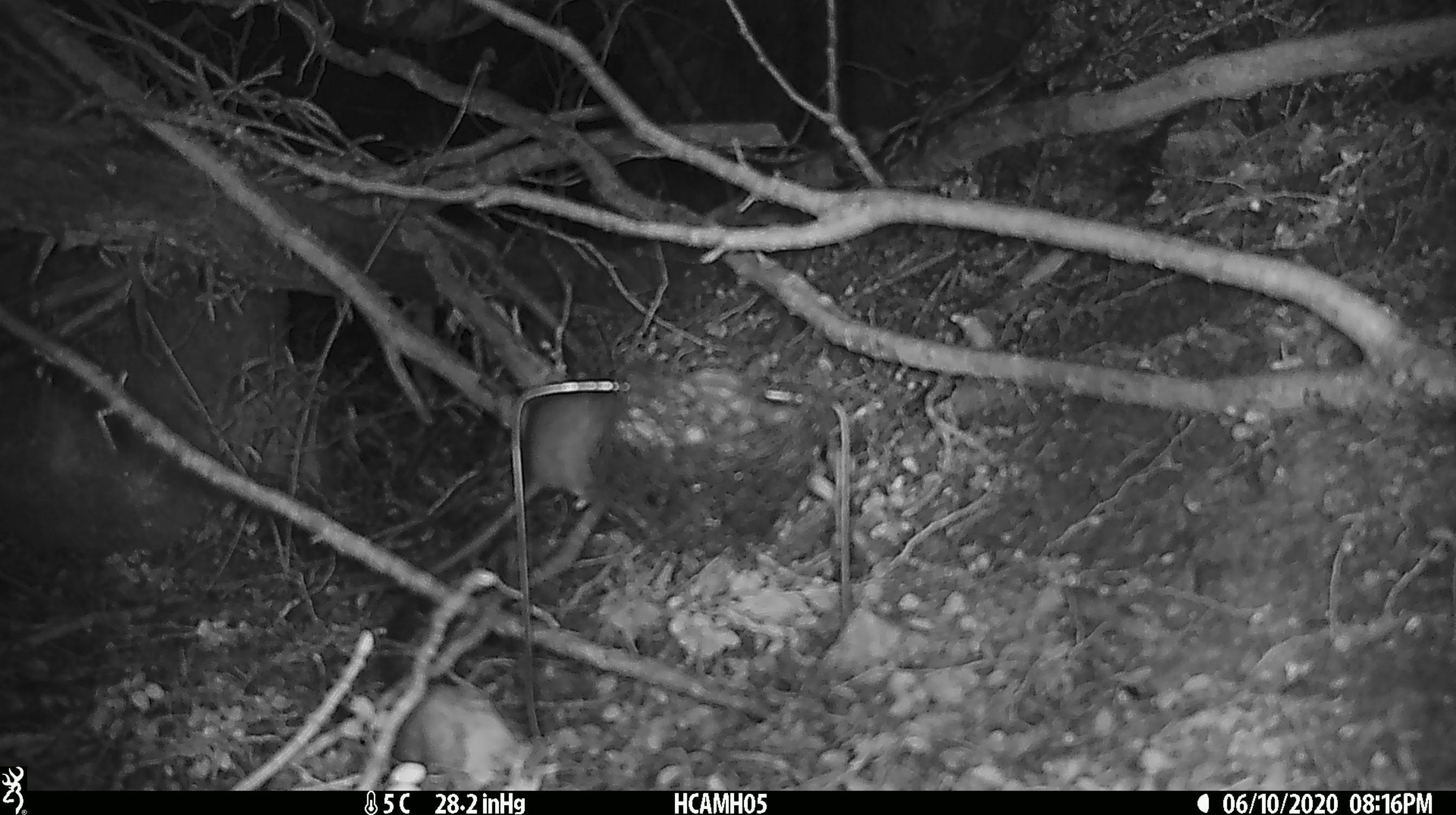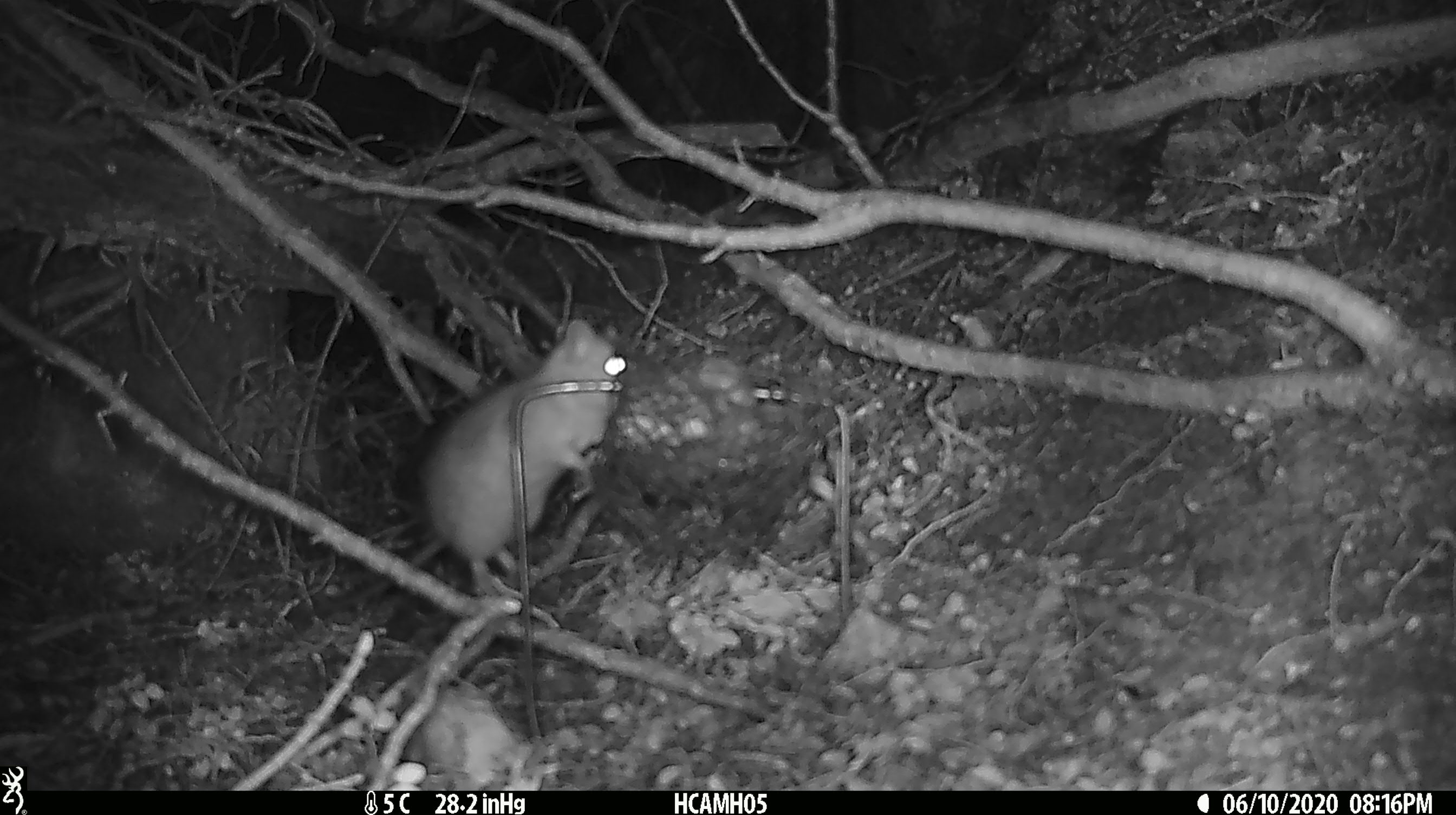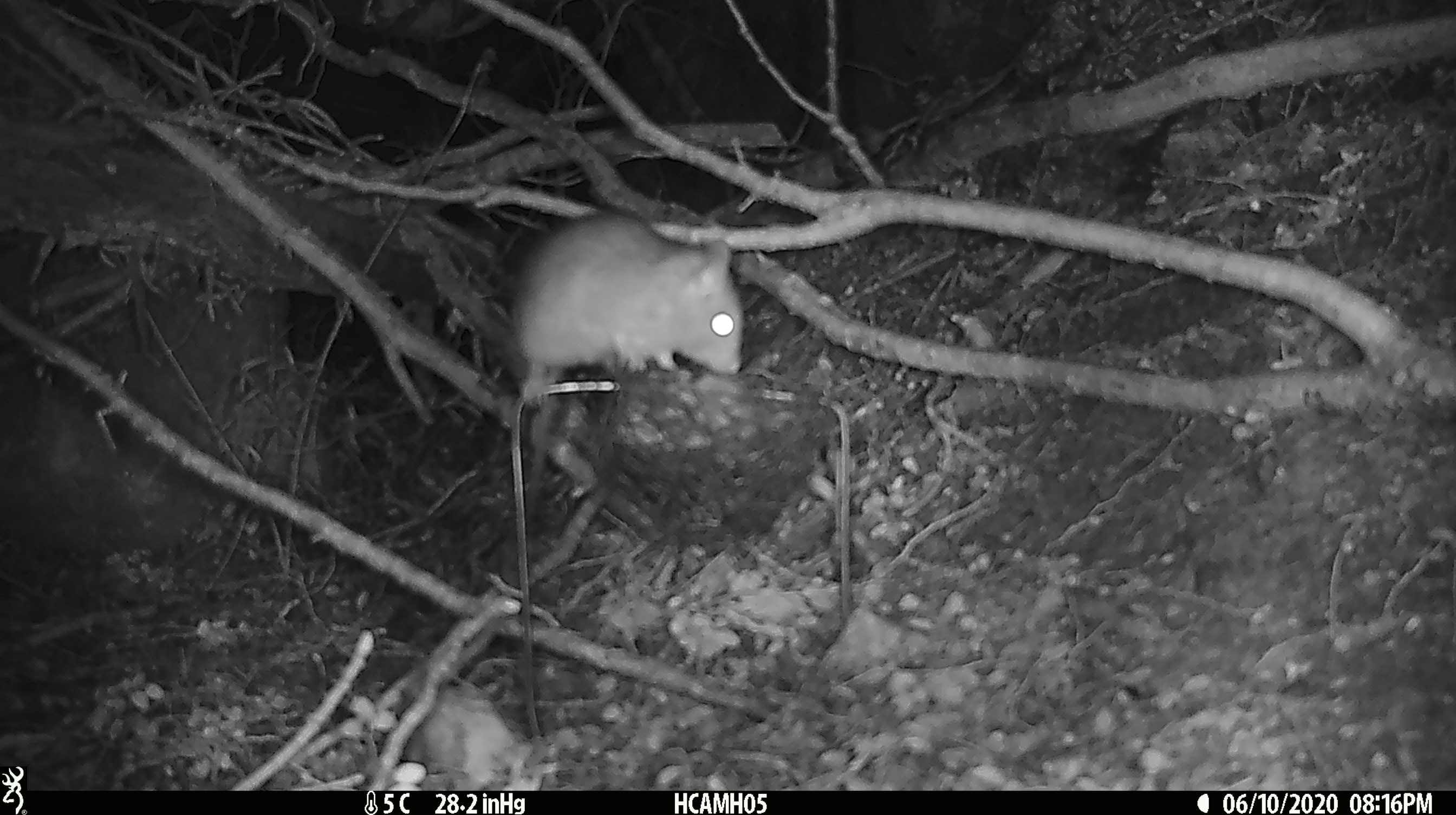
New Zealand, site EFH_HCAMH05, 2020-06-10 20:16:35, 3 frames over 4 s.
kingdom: Animalia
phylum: Chordata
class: Mammalia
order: Rodentia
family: Muridae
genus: Rattus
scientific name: Rattus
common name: rat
Rat (Rattus).